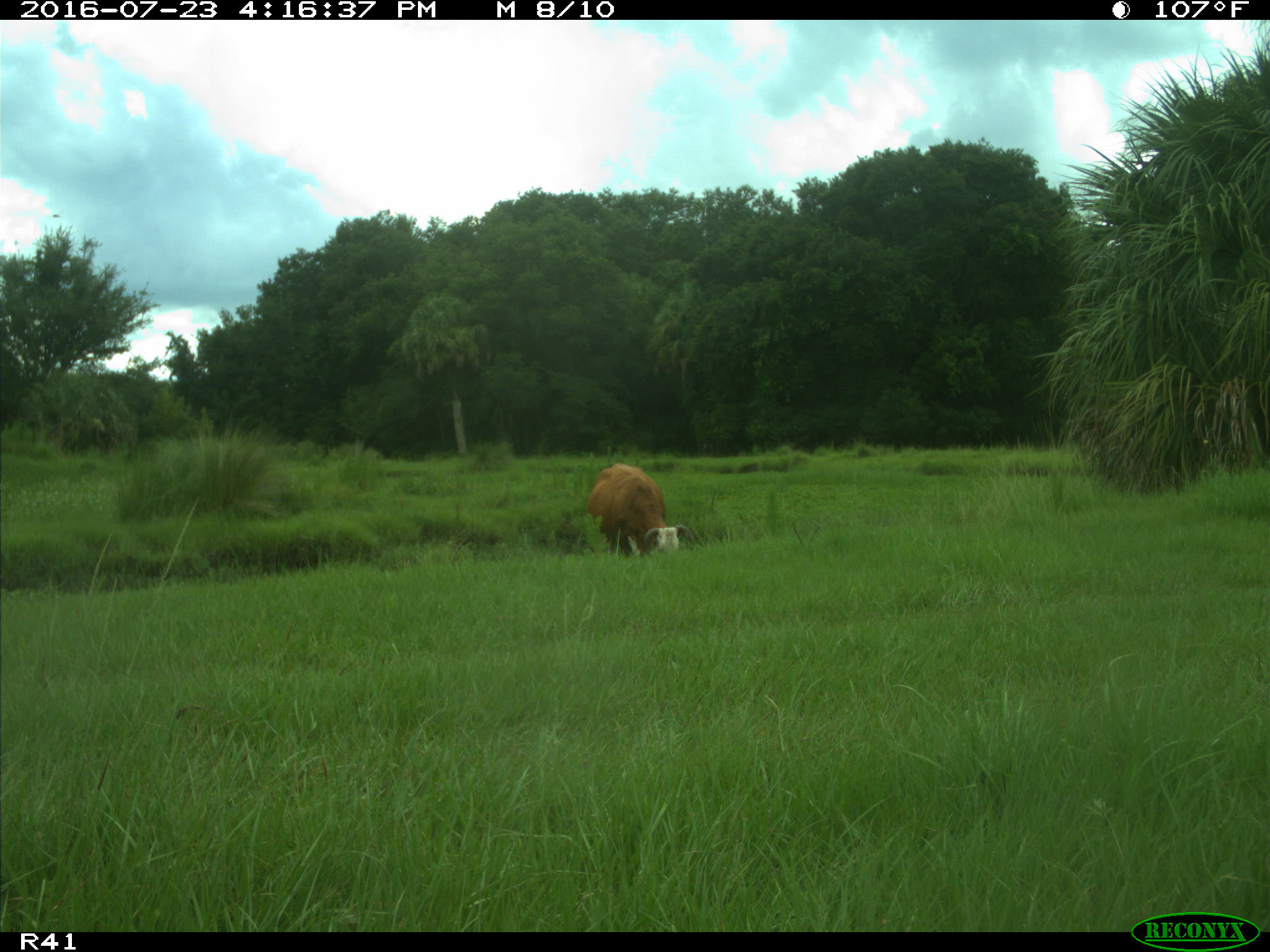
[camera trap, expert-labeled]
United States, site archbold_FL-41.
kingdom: Animalia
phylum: Chordata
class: Mammalia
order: Artiodactyla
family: Bovidae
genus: Bos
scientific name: Bos taurus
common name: domestic cow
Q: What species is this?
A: Bos taurus (domestic cow).